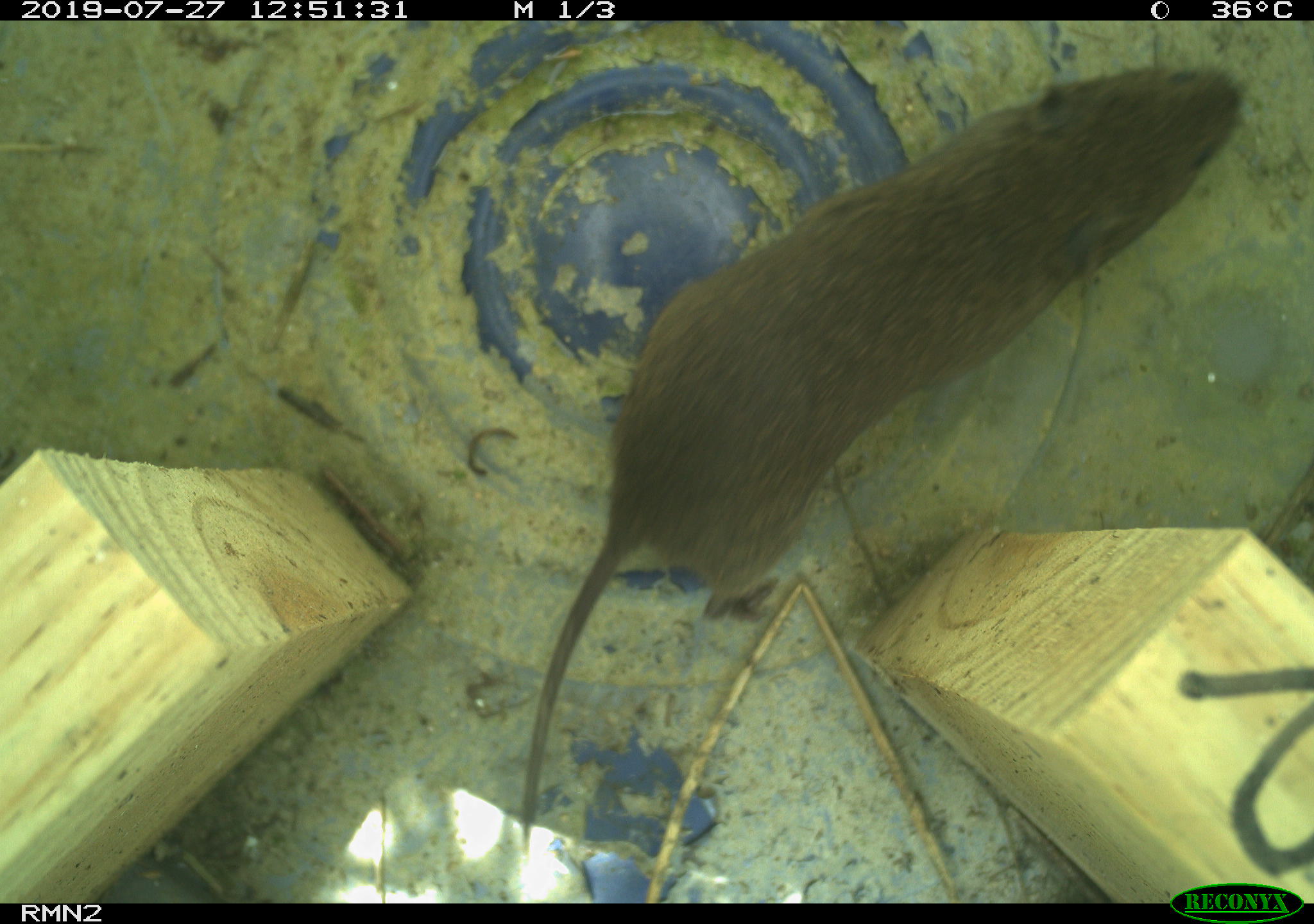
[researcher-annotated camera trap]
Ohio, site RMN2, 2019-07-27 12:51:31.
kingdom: Animalia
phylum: Chordata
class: Mammalia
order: Rodentia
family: Cricetidae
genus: Microtus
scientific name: Microtus pennsylvanicus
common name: meadow vole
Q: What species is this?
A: Meadow vole (Microtus pennsylvanicus).